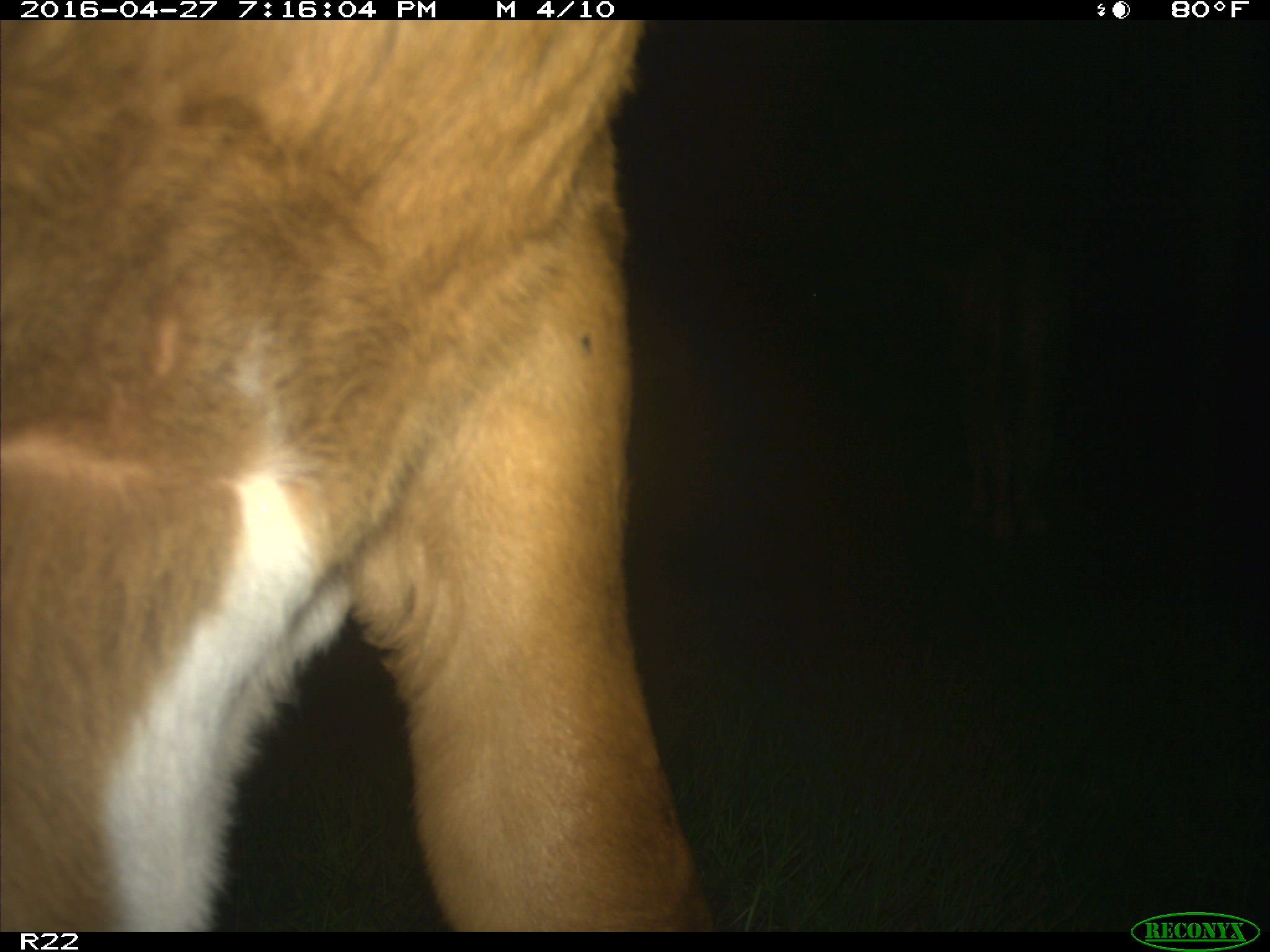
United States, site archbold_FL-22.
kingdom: Animalia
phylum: Chordata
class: Mammalia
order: Artiodactyla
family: Bovidae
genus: Bos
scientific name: Bos taurus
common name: domestic cow